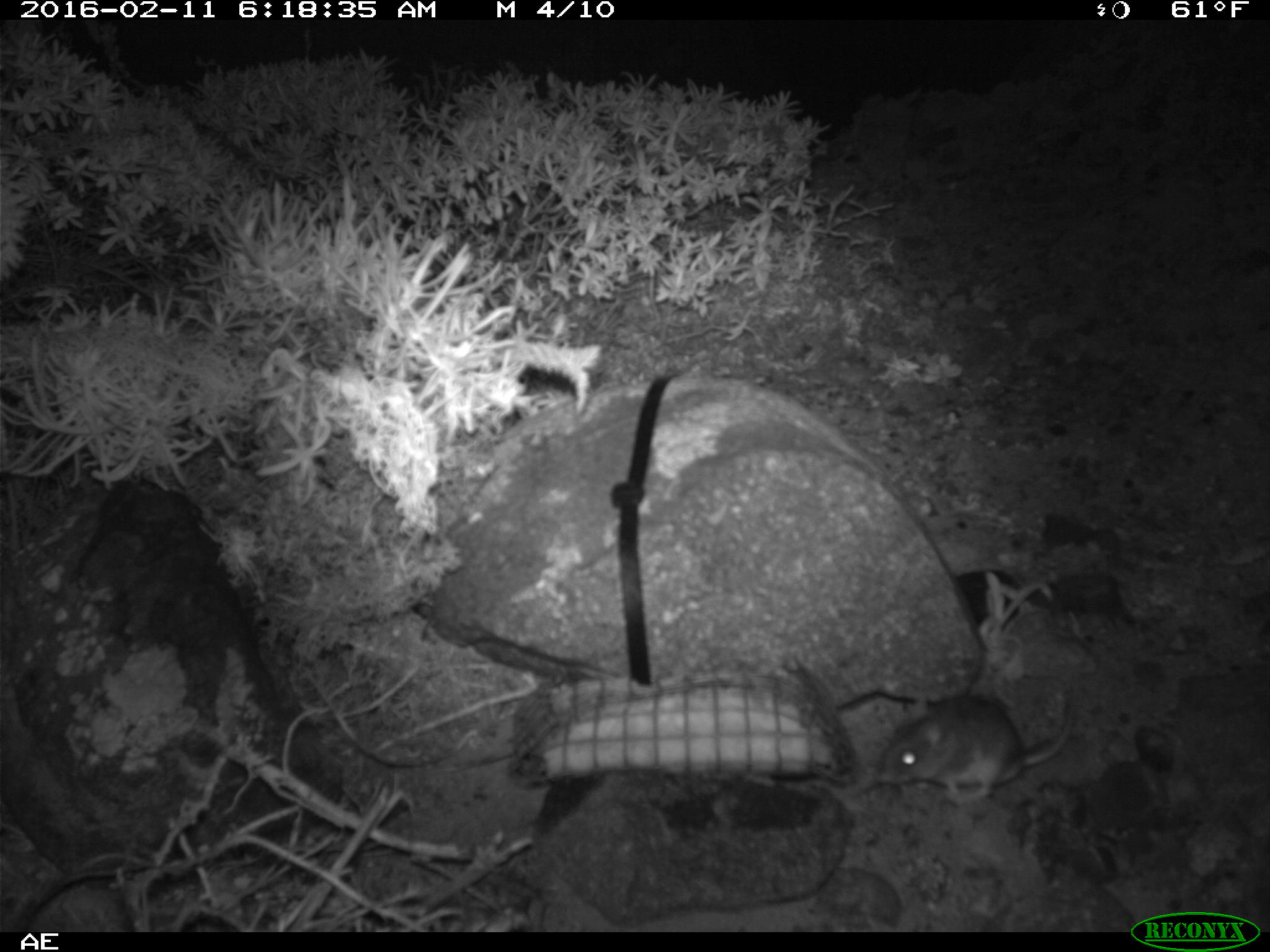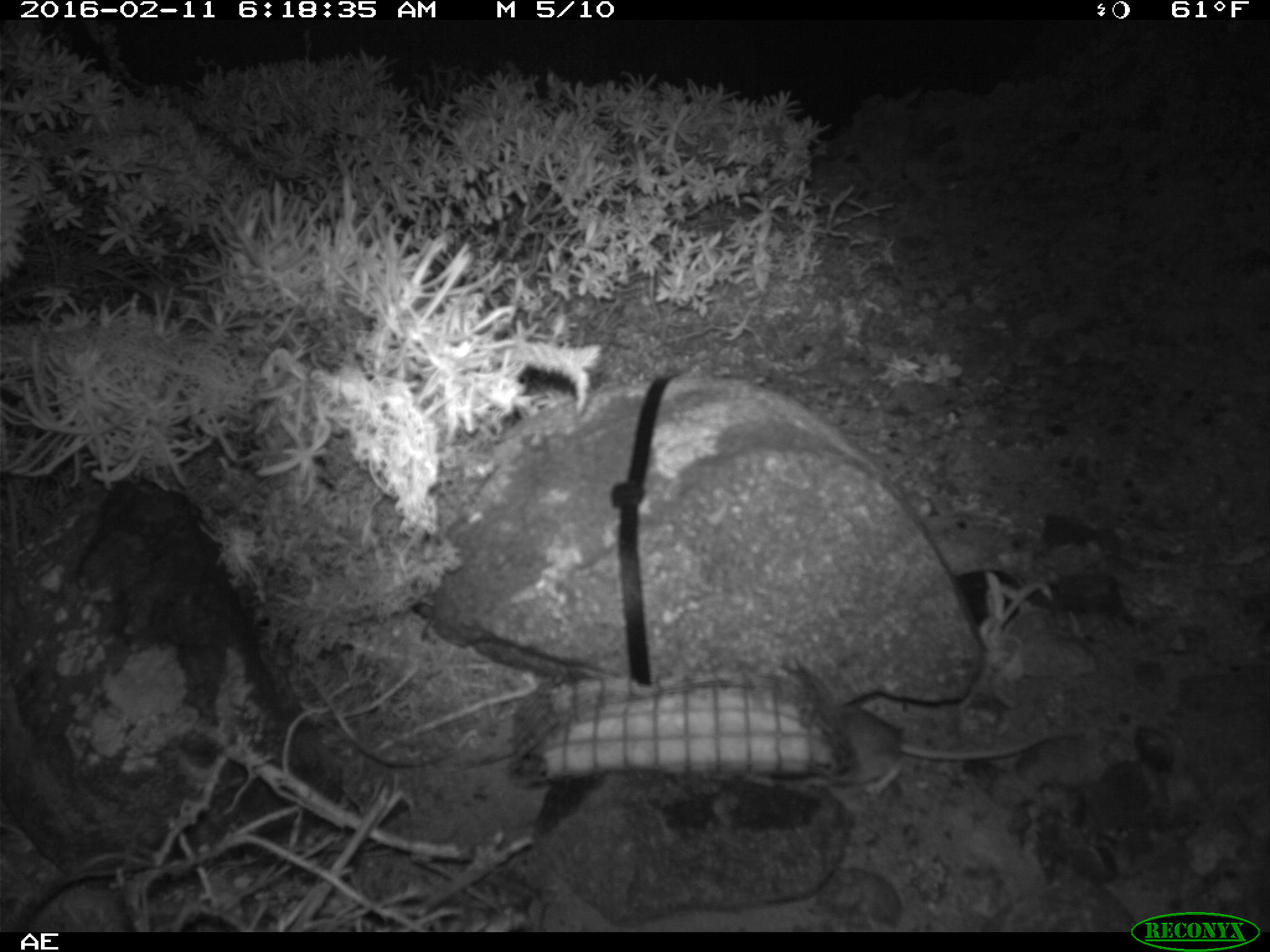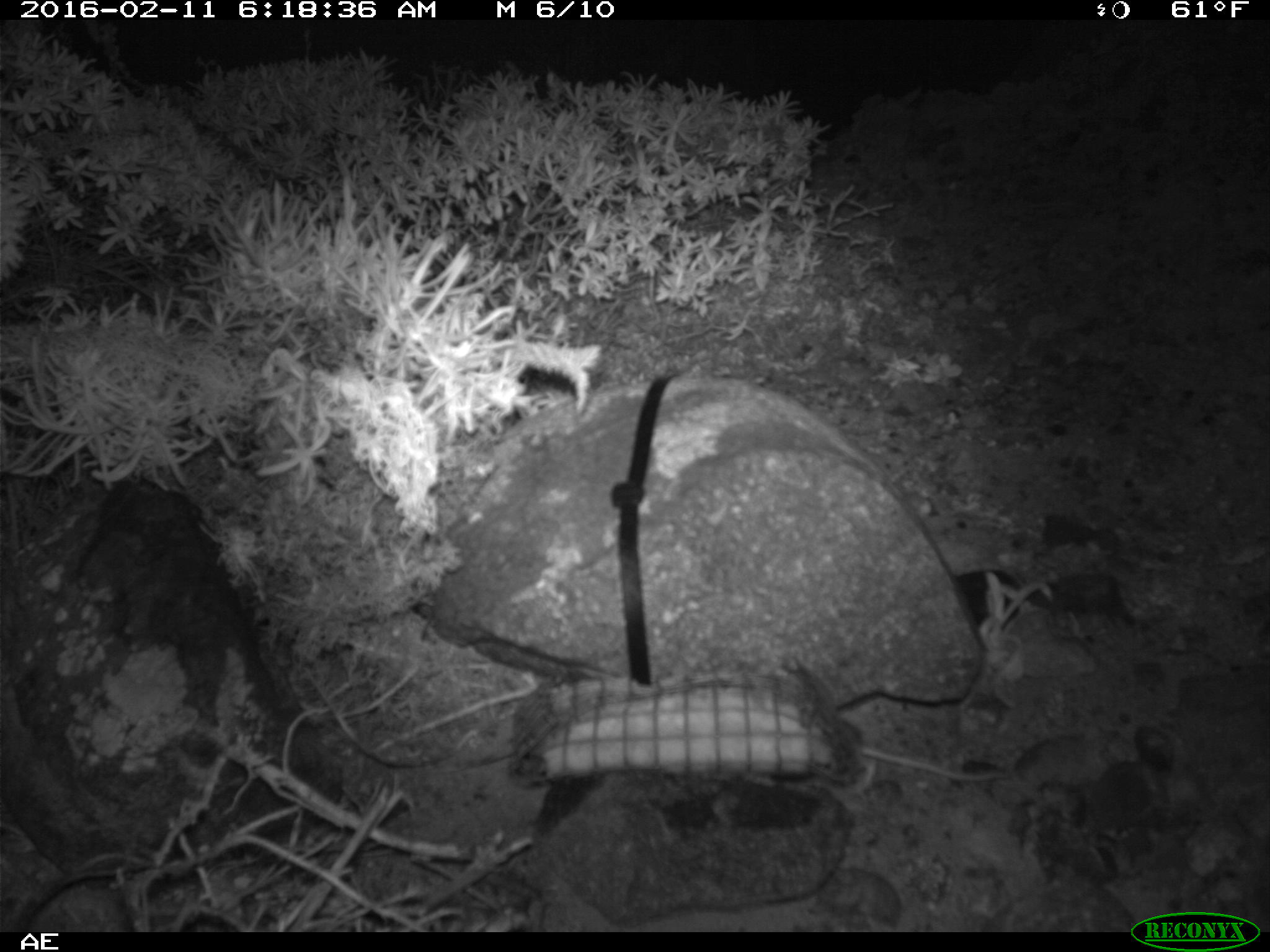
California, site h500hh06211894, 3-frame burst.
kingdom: Animalia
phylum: Chordata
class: Mammalia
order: Rodentia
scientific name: Rodentia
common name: rodent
Rodent (Rodentia).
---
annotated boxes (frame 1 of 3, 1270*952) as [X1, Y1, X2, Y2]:
rodent: [876, 671, 1080, 804]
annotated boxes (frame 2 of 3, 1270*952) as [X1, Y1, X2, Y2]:
rodent: [835, 705, 1083, 795]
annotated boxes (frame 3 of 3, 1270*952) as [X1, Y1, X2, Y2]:
rodent: [835, 712, 1010, 795]